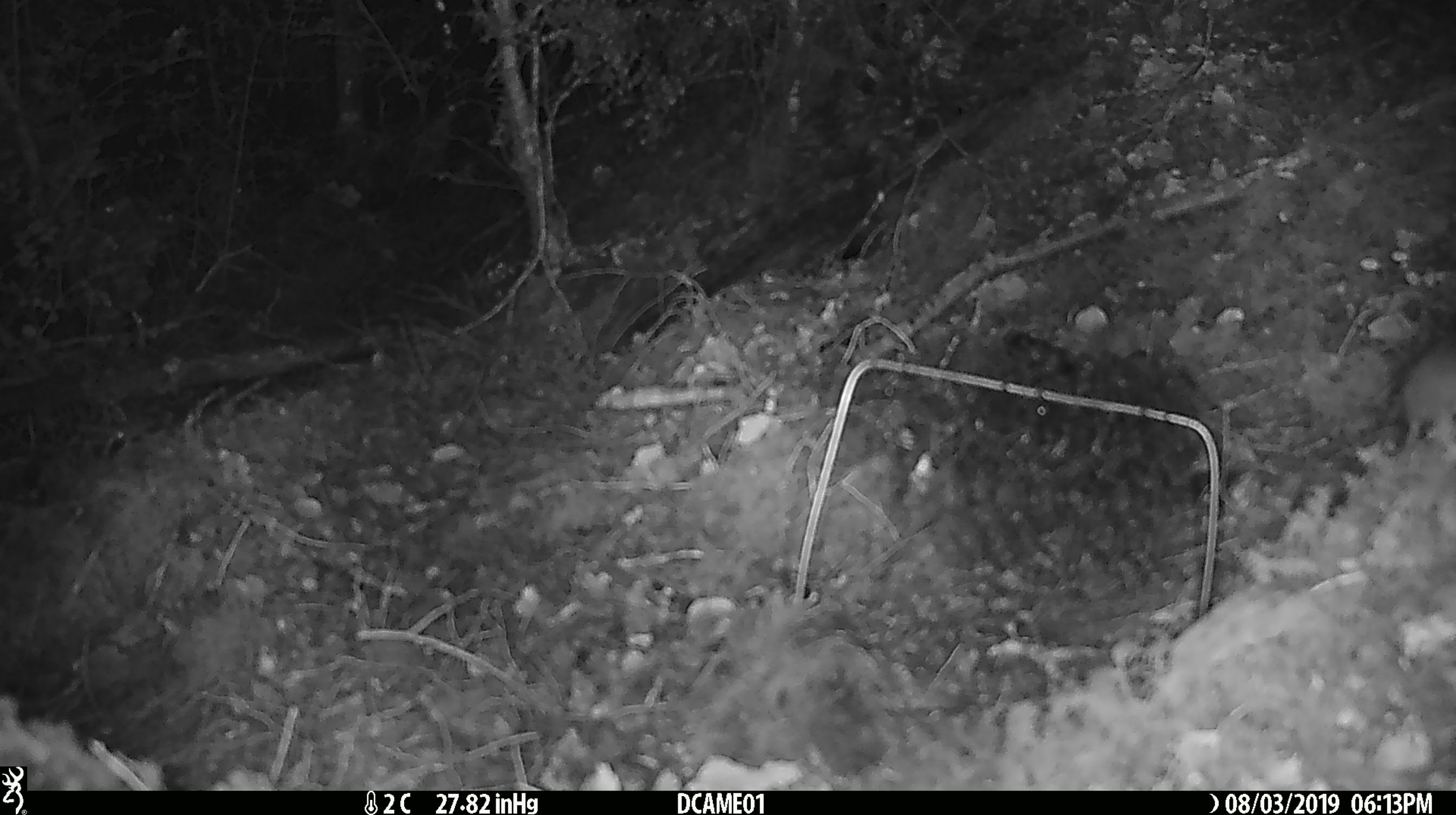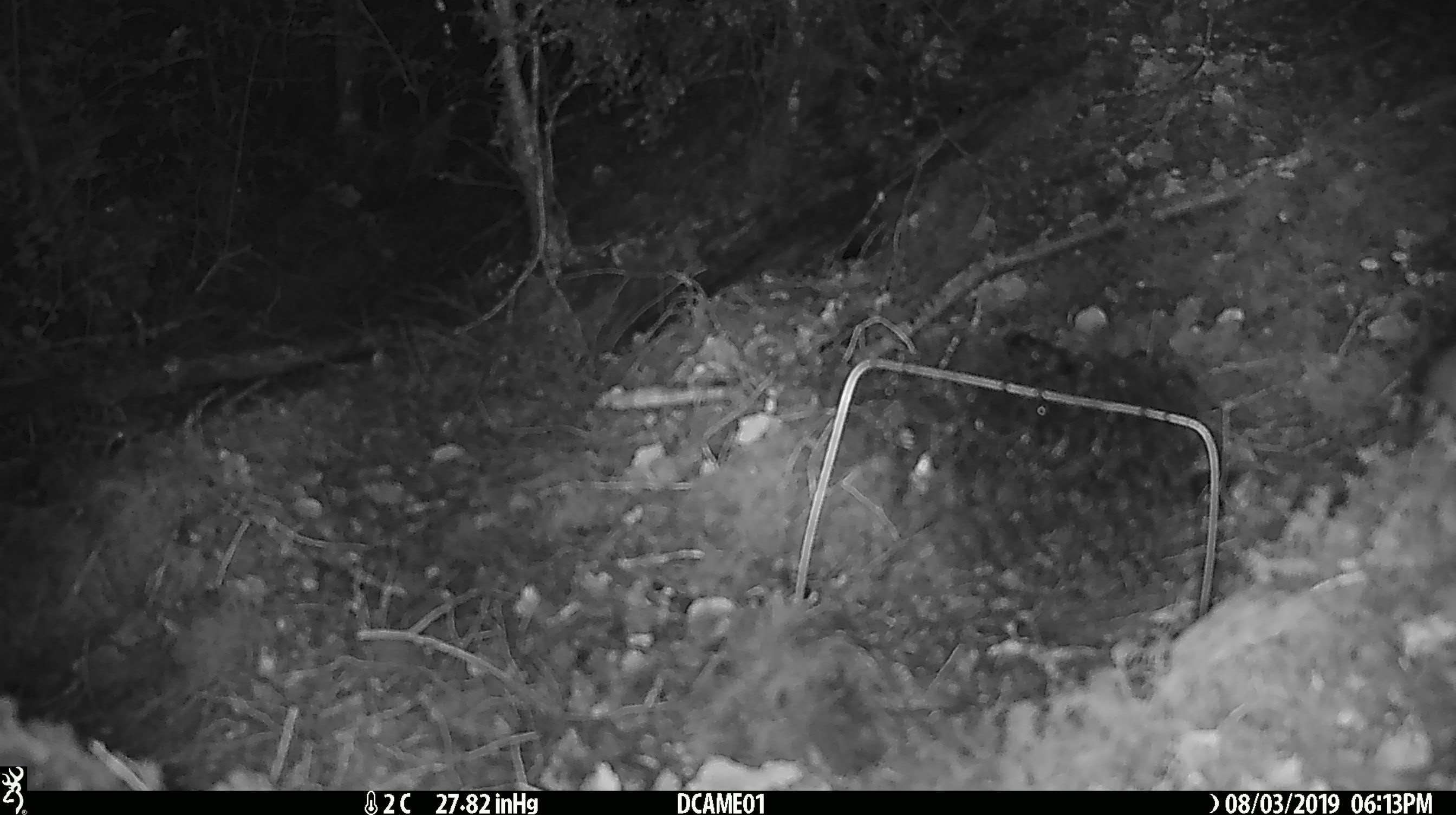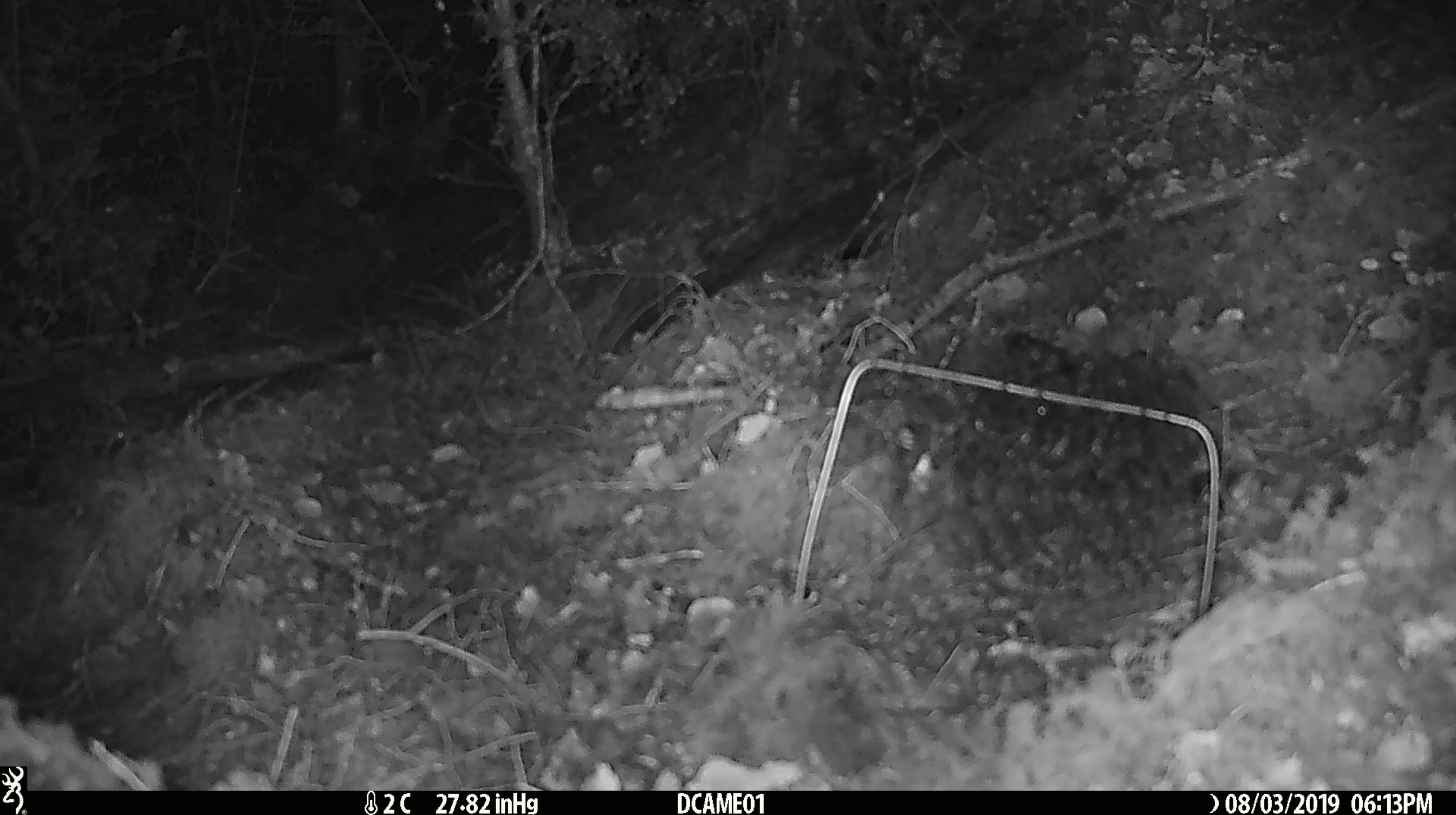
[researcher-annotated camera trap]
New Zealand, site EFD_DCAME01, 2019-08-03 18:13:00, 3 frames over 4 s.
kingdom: Animalia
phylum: Chordata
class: Mammalia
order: Rodentia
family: Muridae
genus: Mus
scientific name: Mus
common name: mouse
Mouse (Mus).